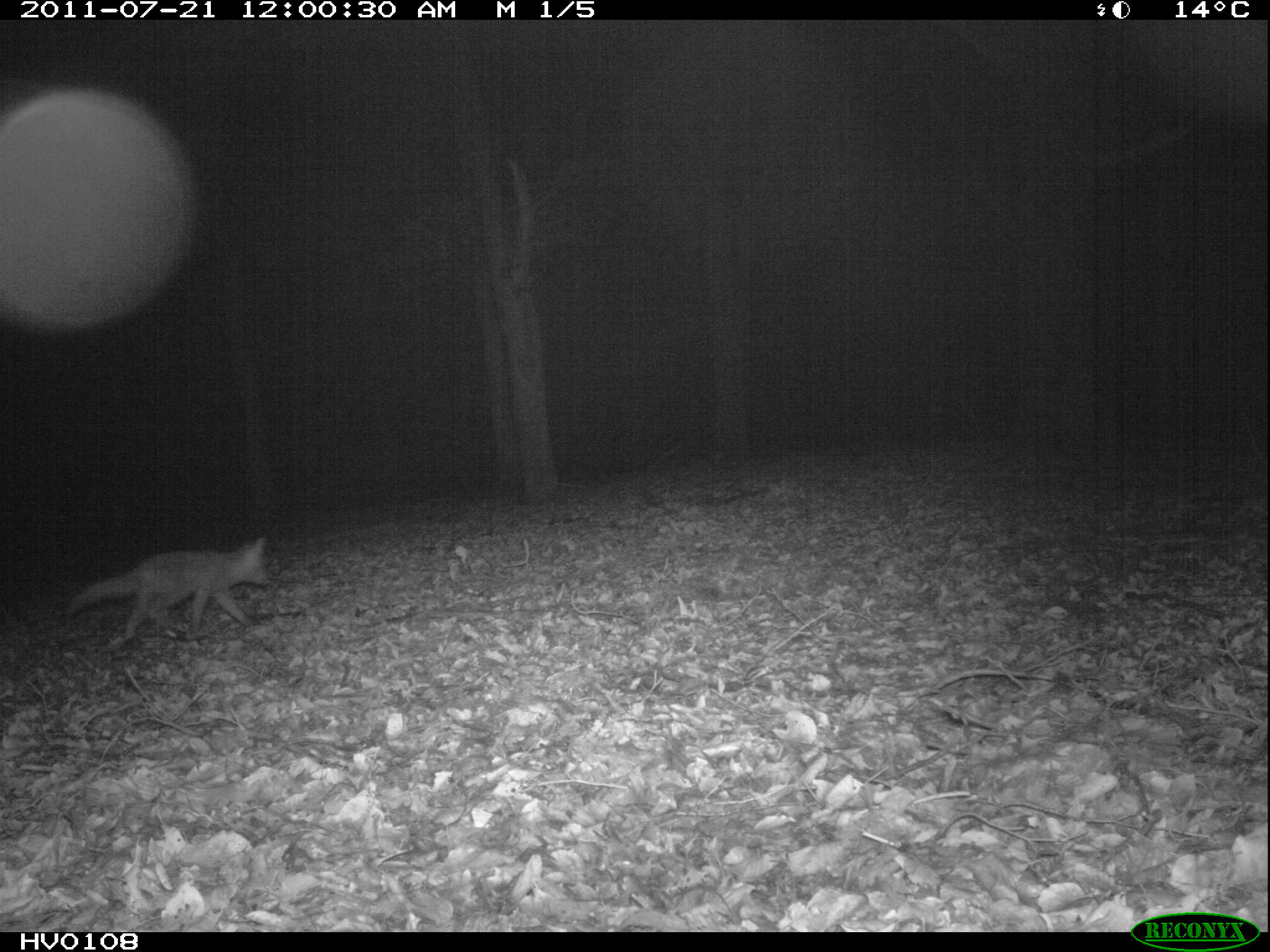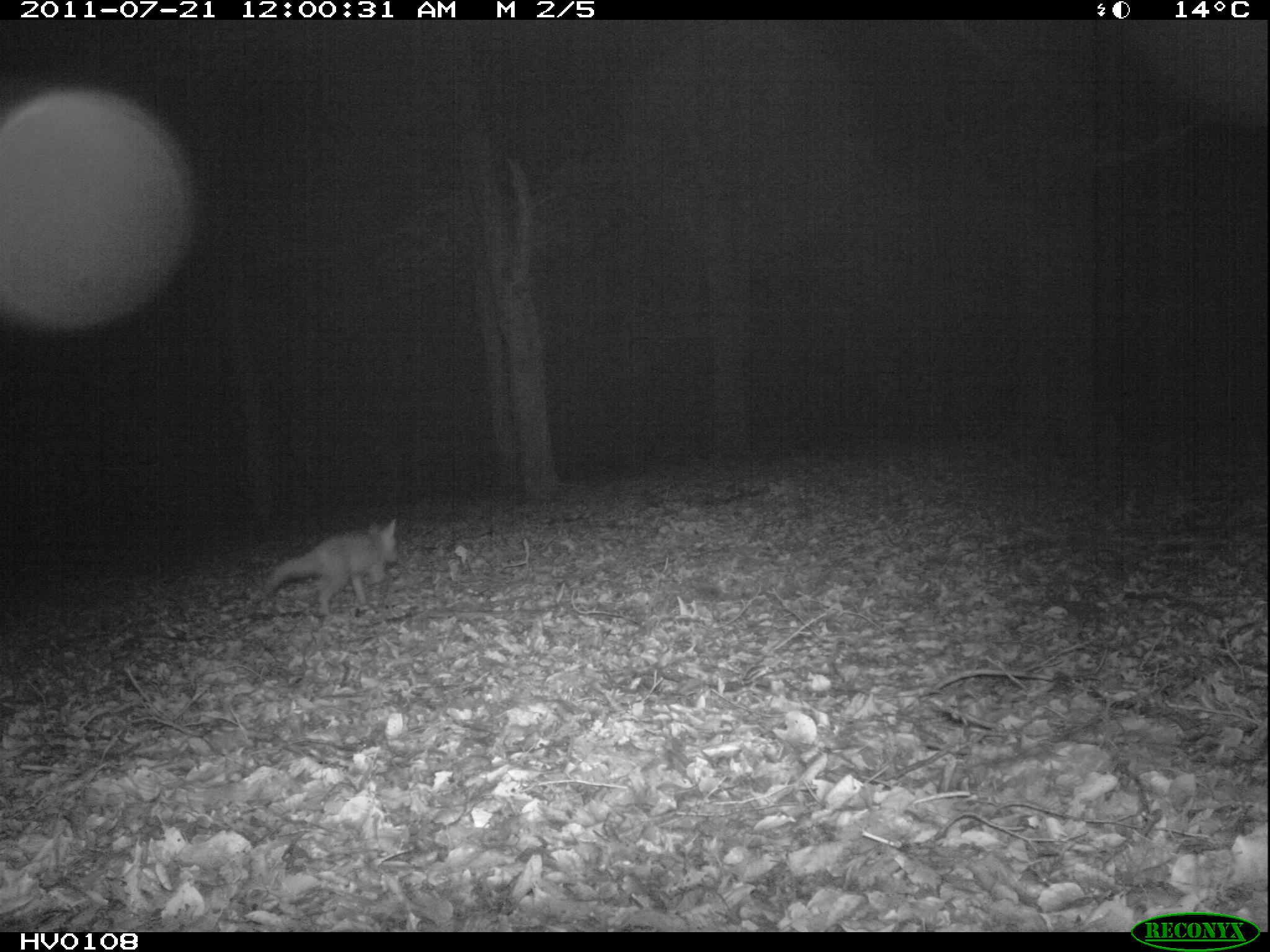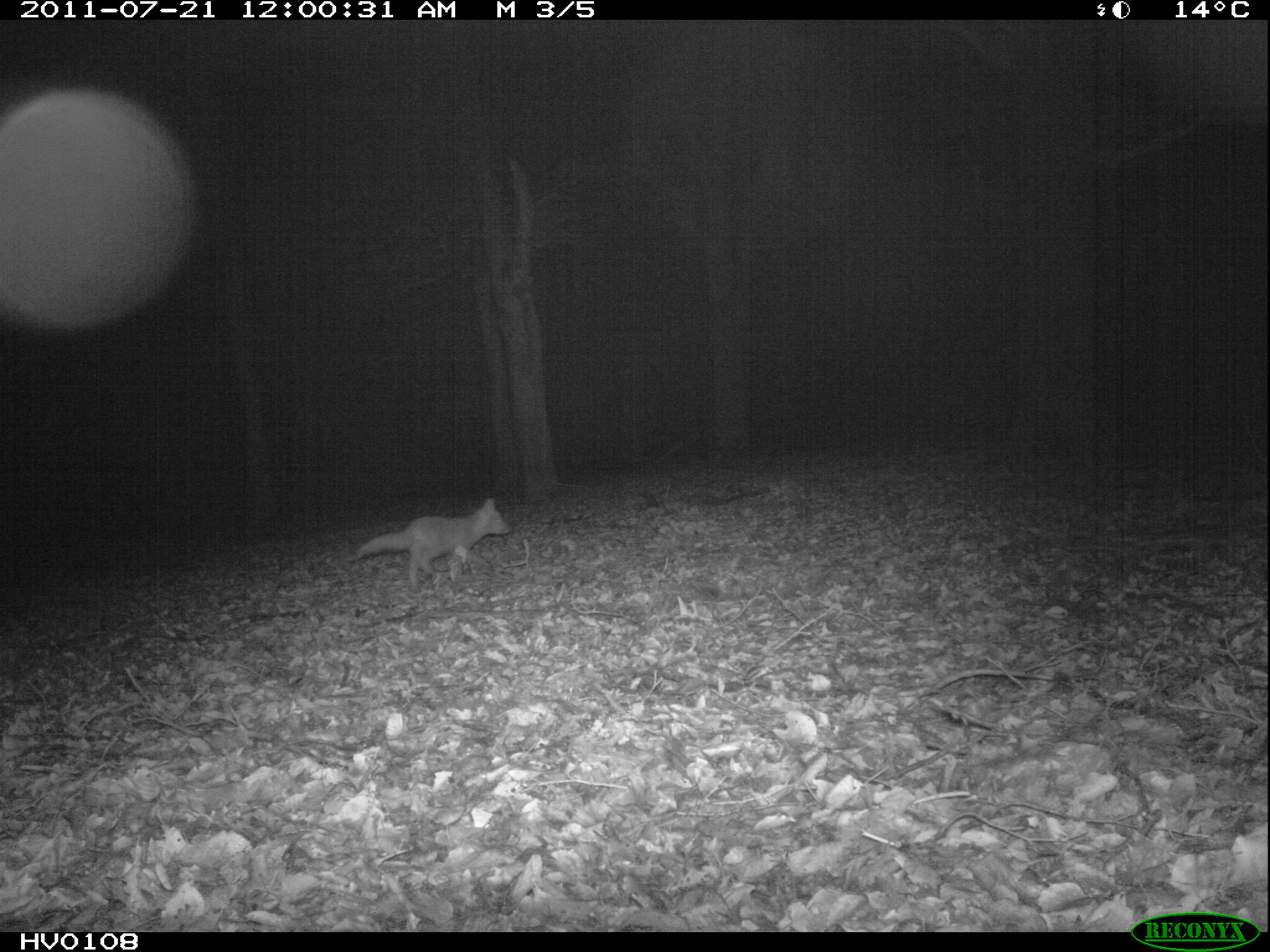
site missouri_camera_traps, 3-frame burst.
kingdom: Animalia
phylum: Chordata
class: Mammalia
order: Carnivora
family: Canidae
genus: Vulpes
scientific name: Vulpes vulpes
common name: red fox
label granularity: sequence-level